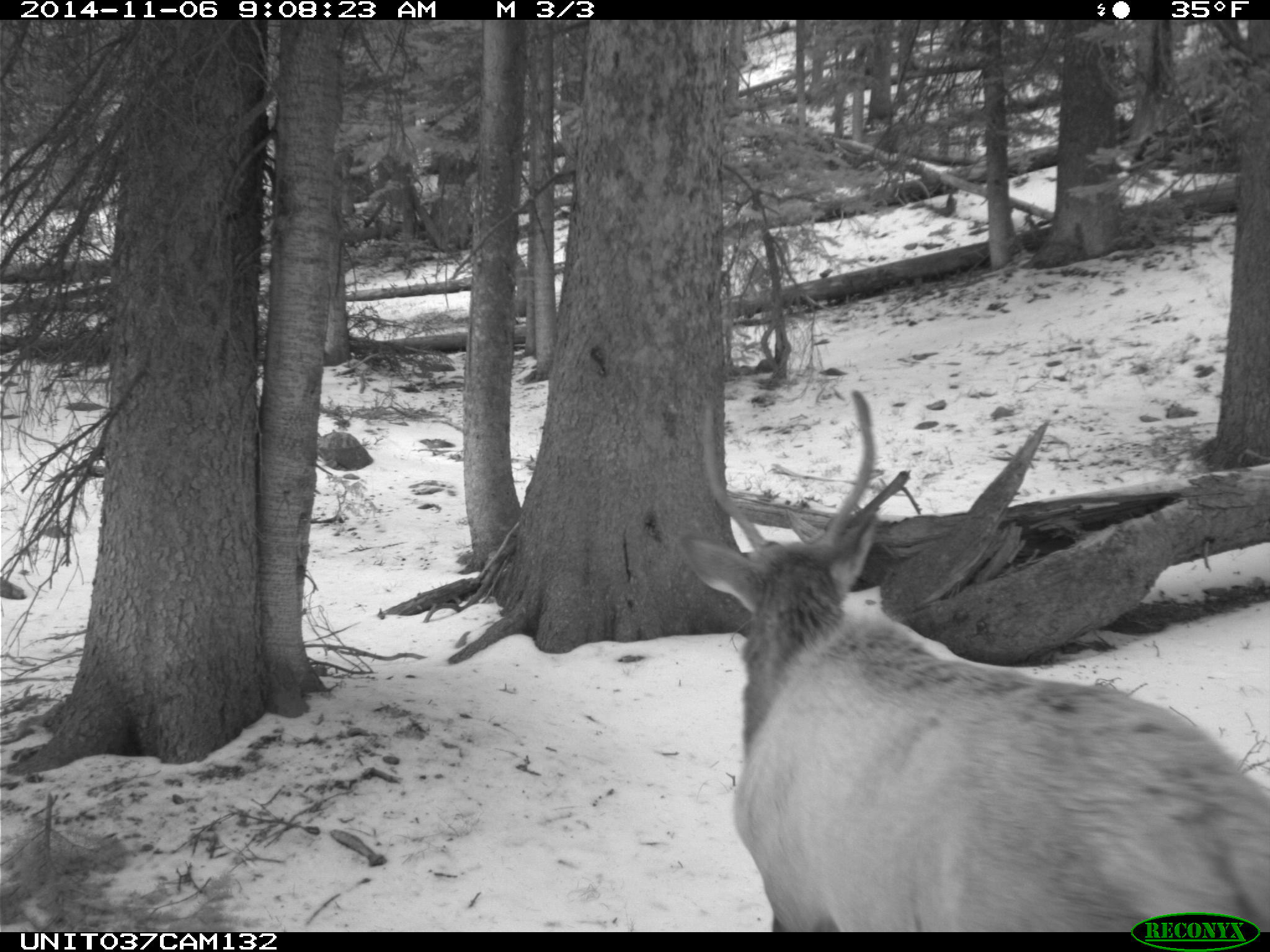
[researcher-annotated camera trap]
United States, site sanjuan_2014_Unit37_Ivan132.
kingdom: Animalia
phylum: Chordata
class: Mammalia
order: Artiodactyla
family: Cervidae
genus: Cervus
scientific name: Cervus elaphus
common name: red deer